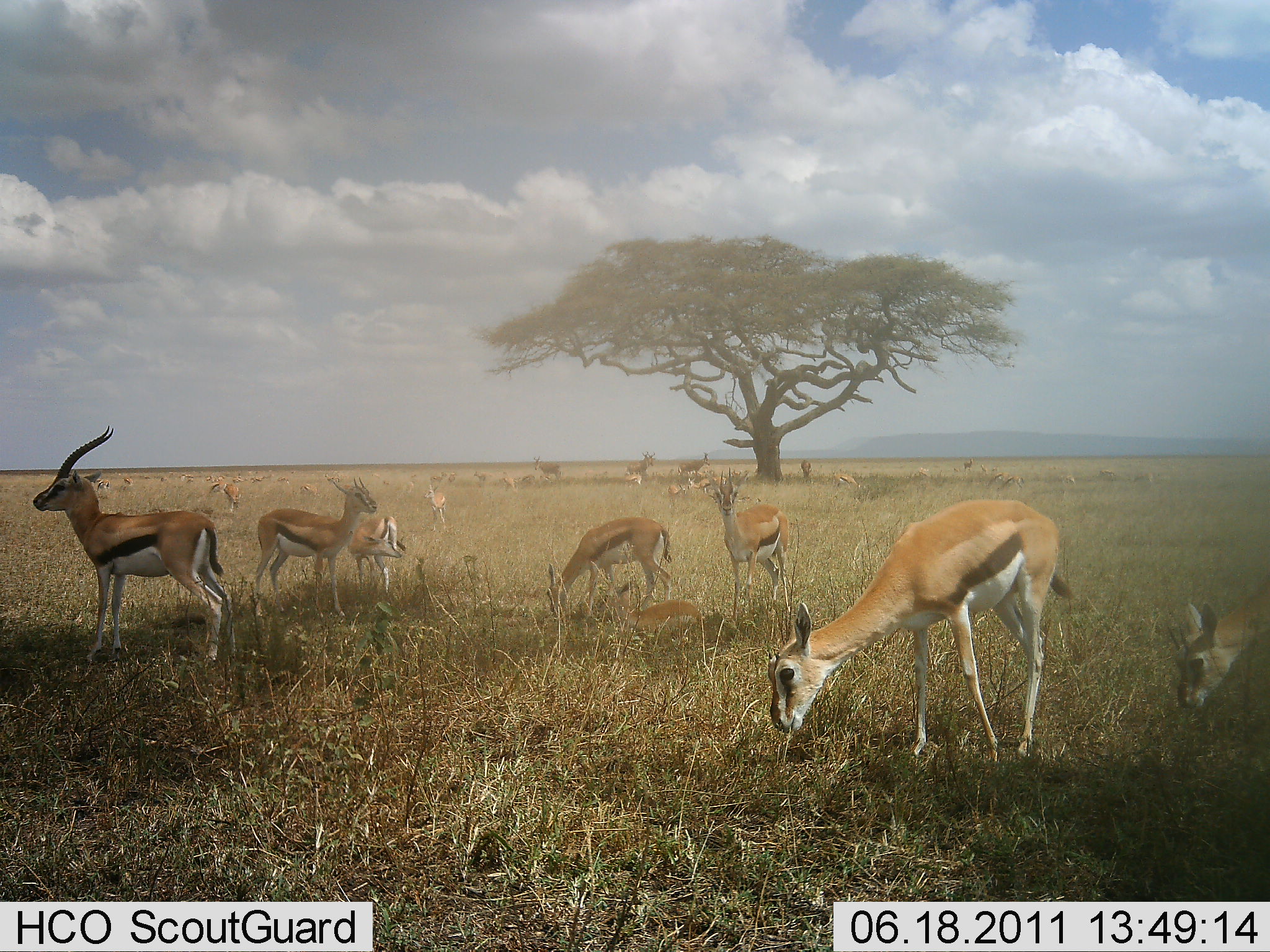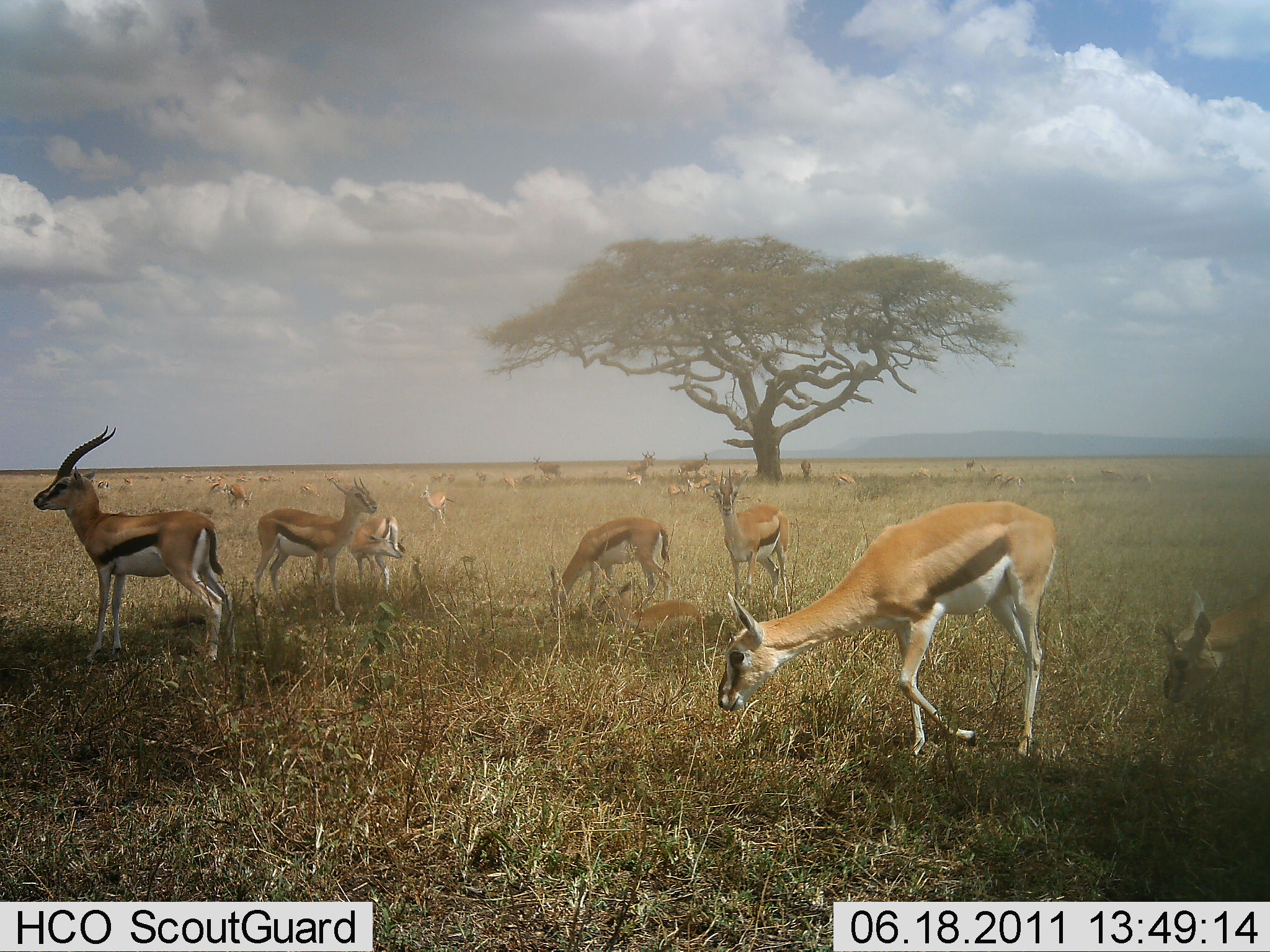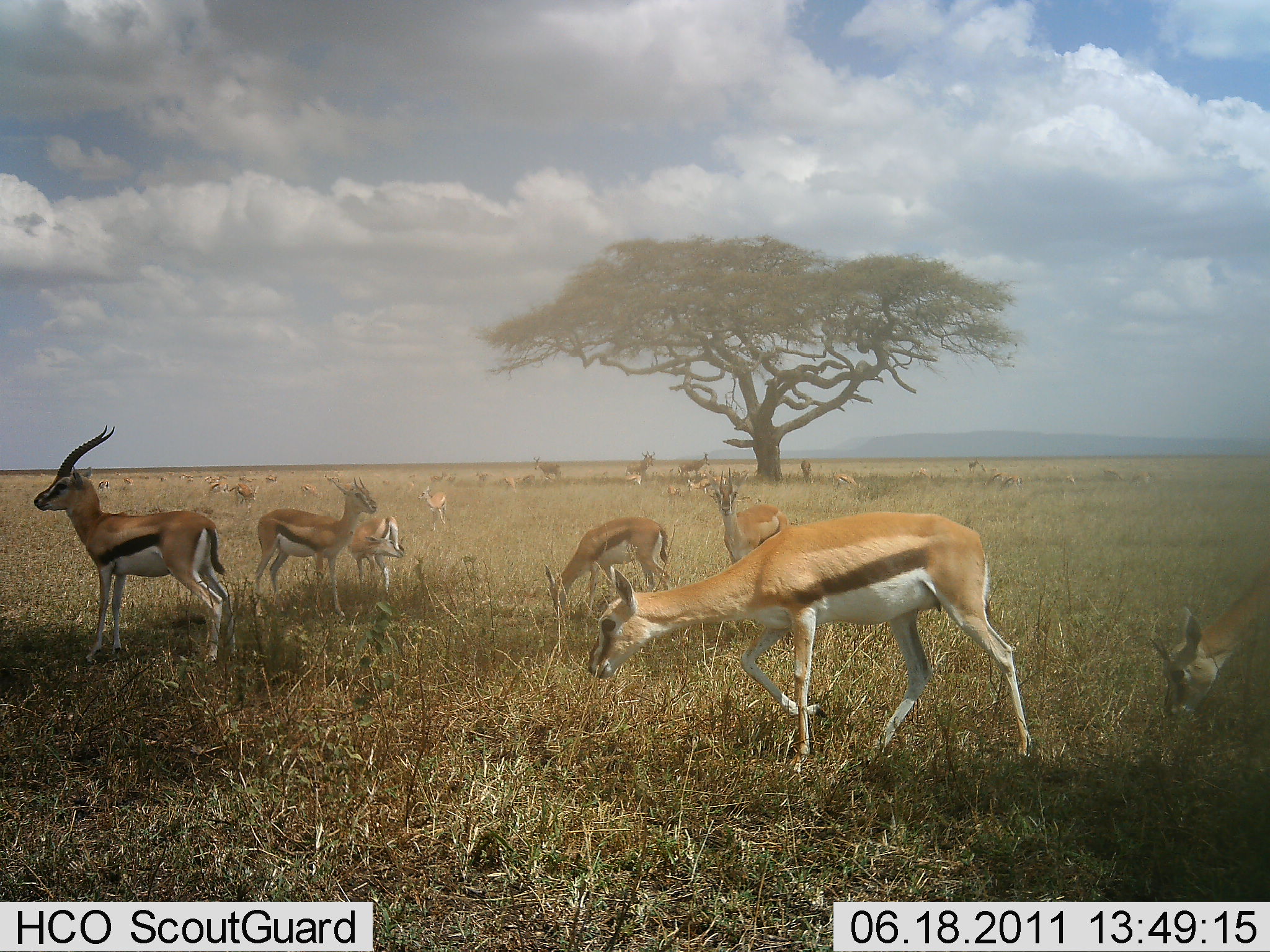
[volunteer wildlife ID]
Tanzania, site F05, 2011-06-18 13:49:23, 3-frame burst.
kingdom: Animalia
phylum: Chordata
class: Mammalia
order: Artiodactyla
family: Bovidae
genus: Eudorcas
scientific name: Eudorcas thomsonii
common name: thomson's gazelle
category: gazellethomsons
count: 11-50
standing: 73%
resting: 55%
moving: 27%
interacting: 0%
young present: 0%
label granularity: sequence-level